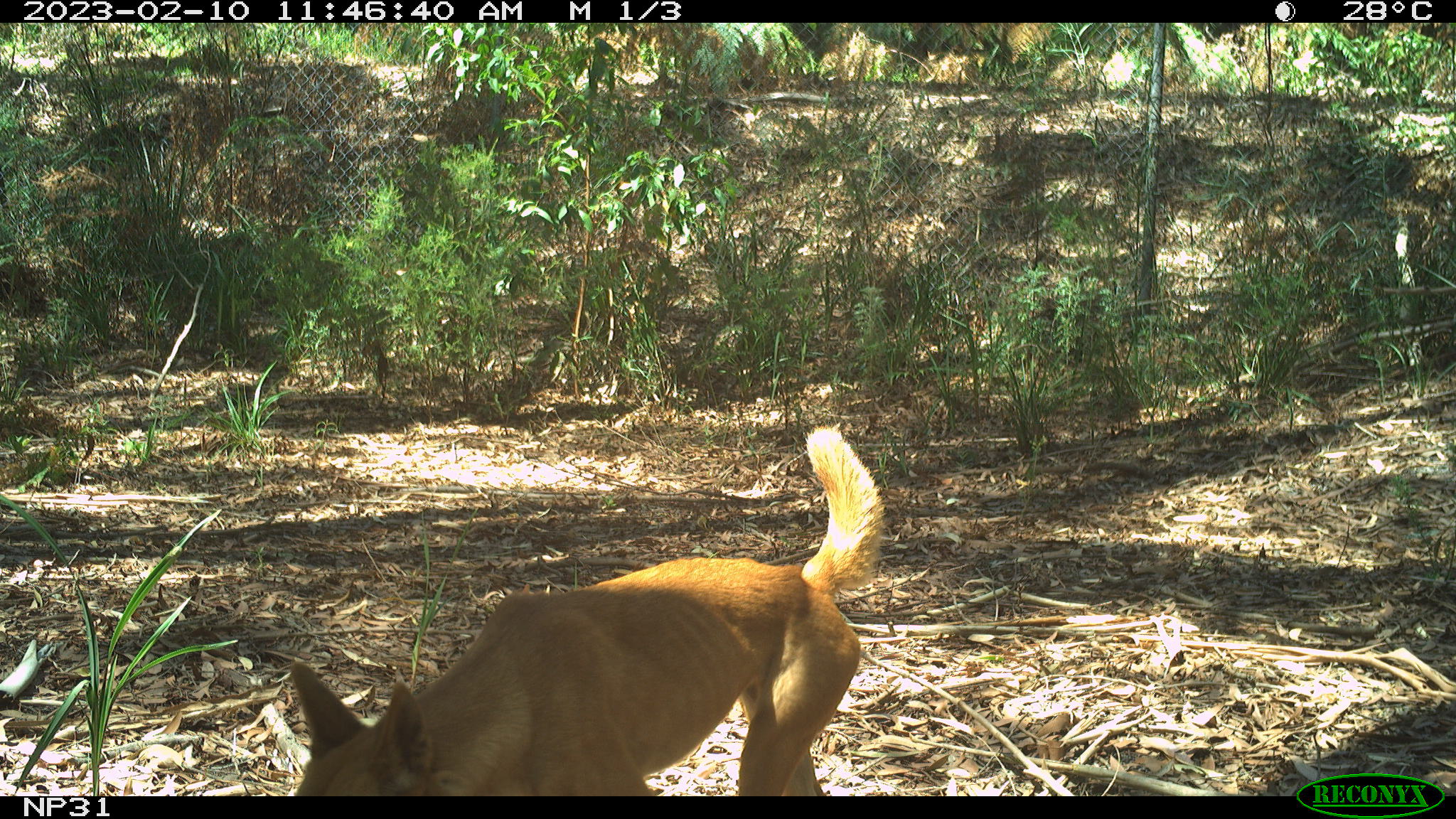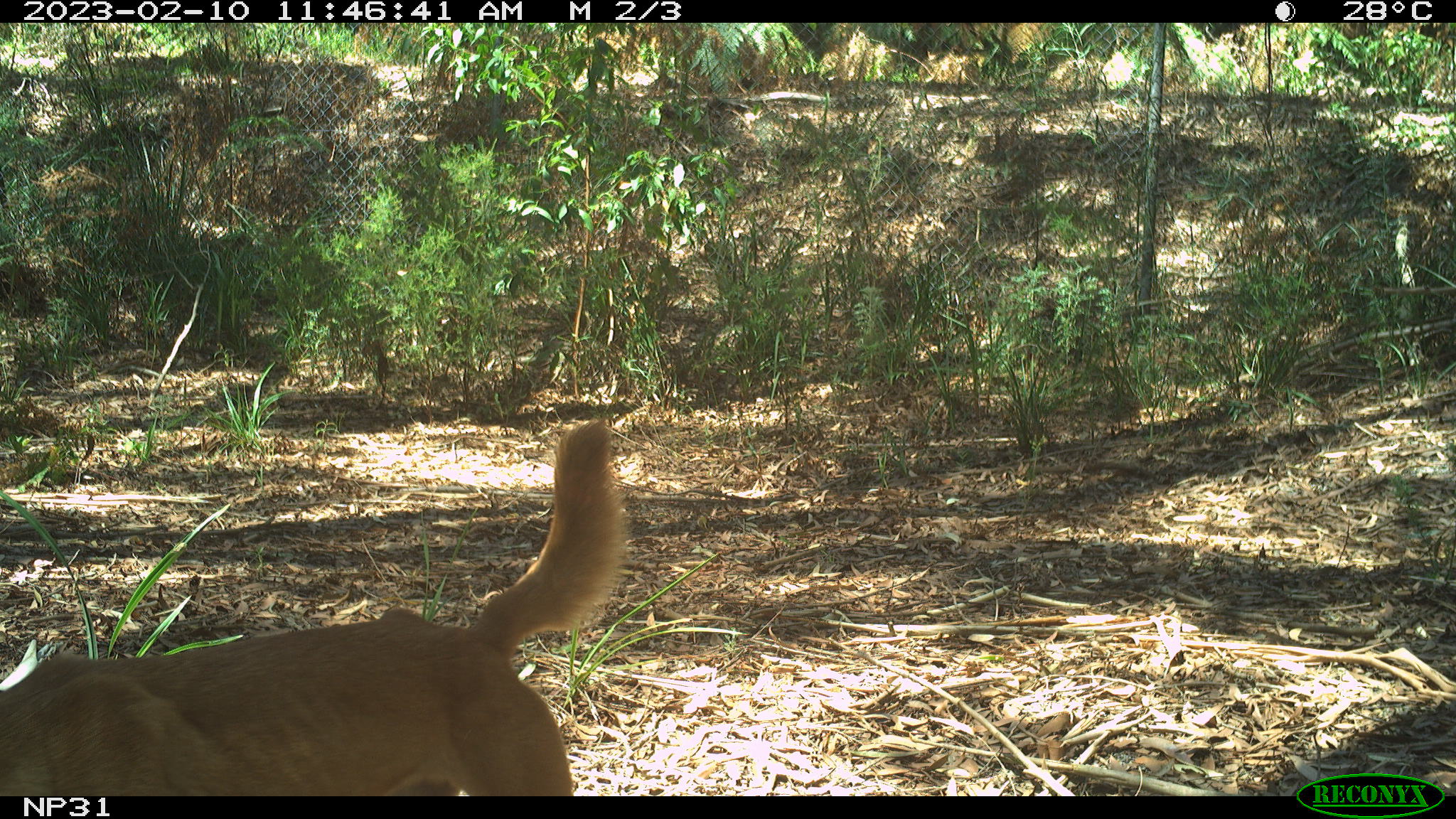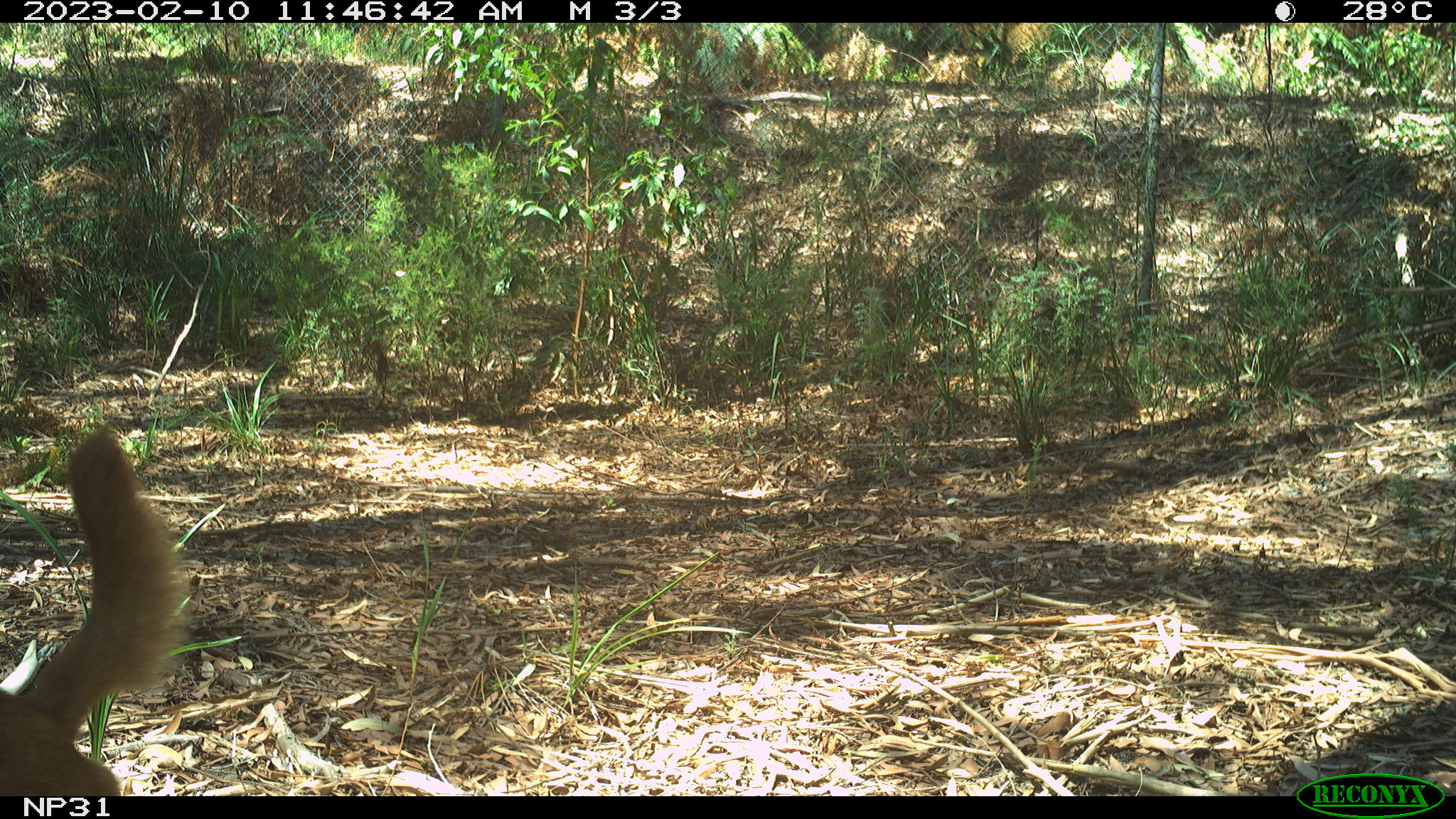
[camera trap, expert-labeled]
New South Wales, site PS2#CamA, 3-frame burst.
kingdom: Animalia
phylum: Chordata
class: Mammalia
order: Carnivora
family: Canidae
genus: Canis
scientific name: Canis familiaris dingo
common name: dingo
Dingo (Canis familiaris dingo).